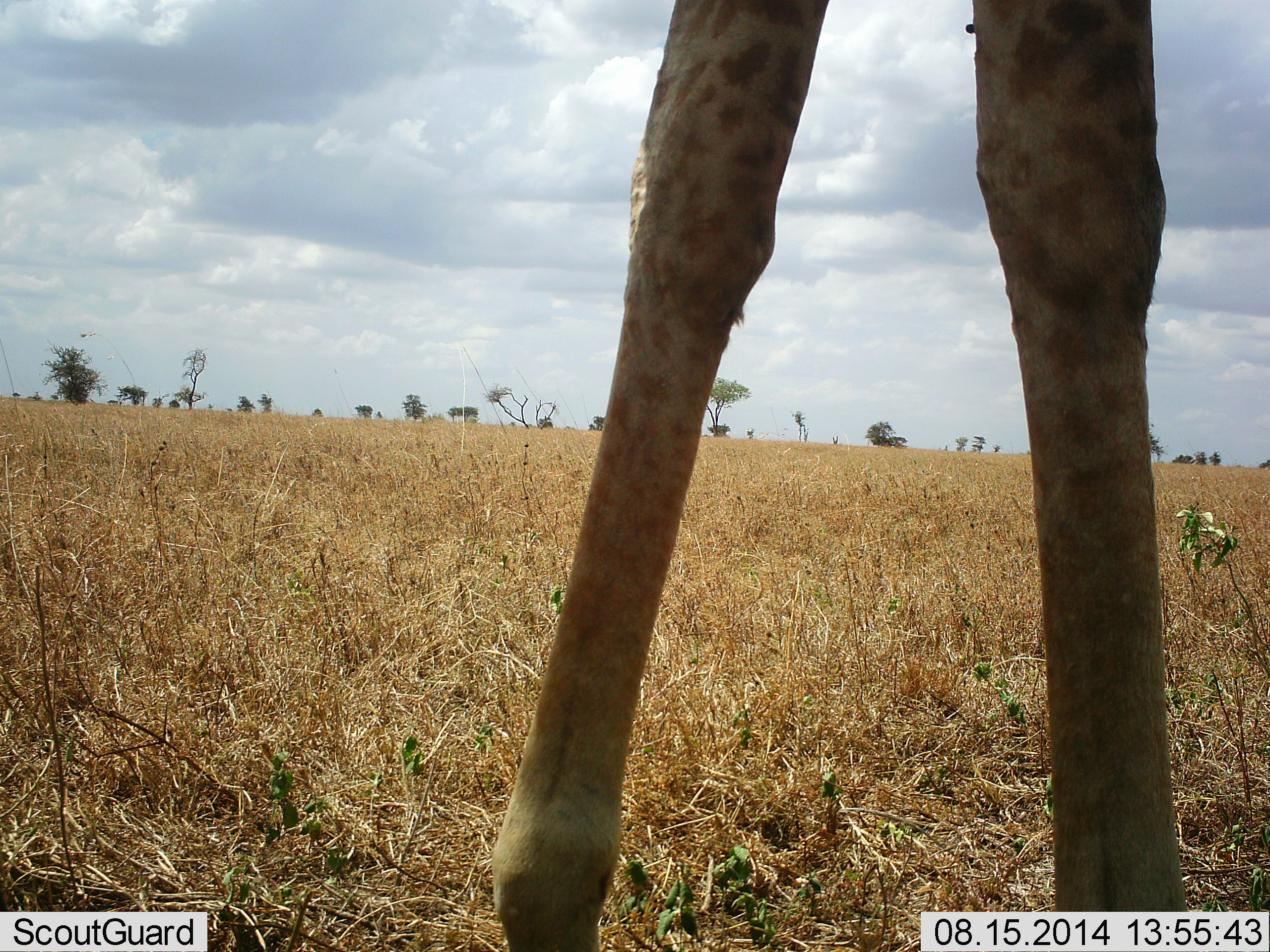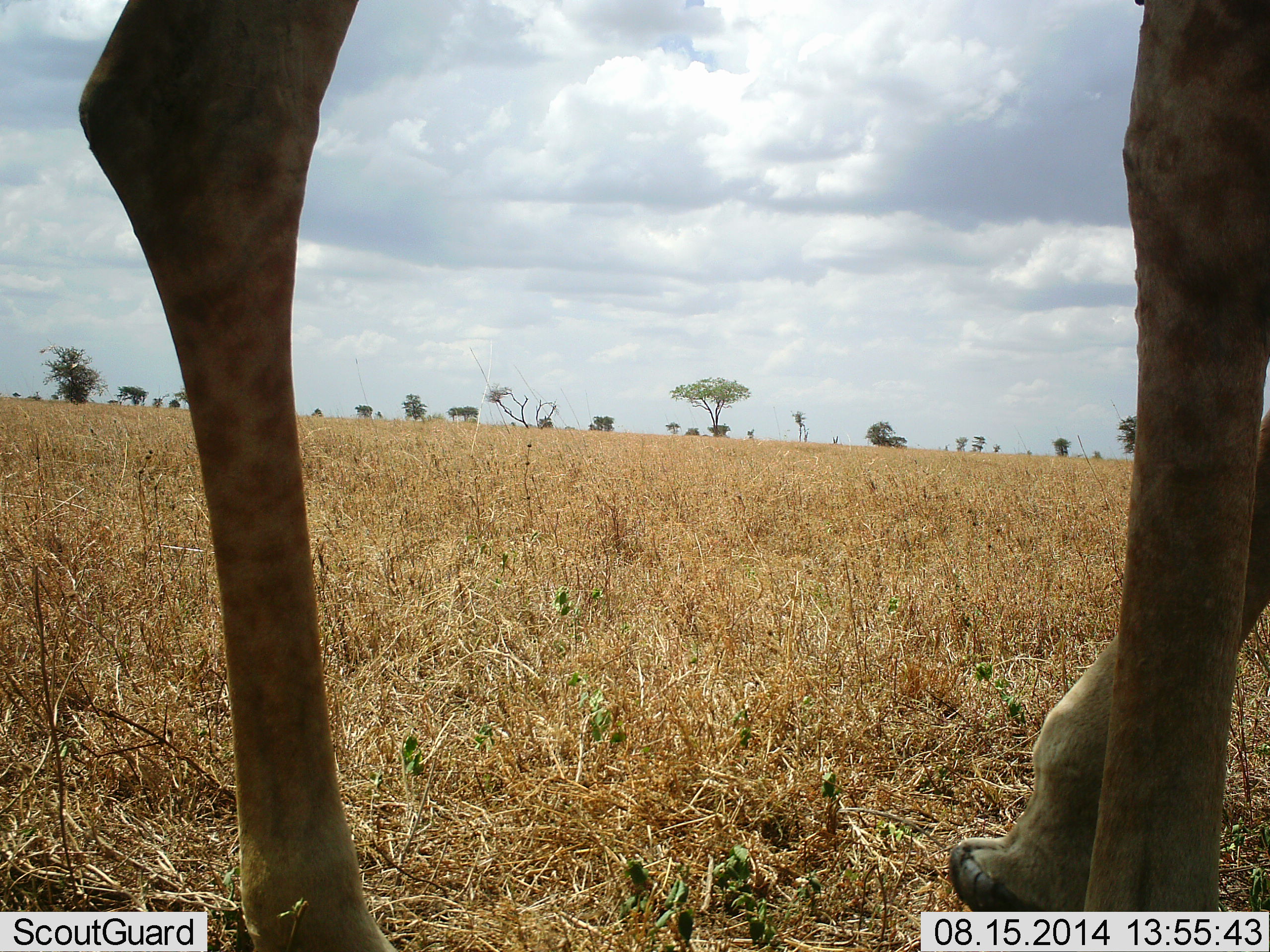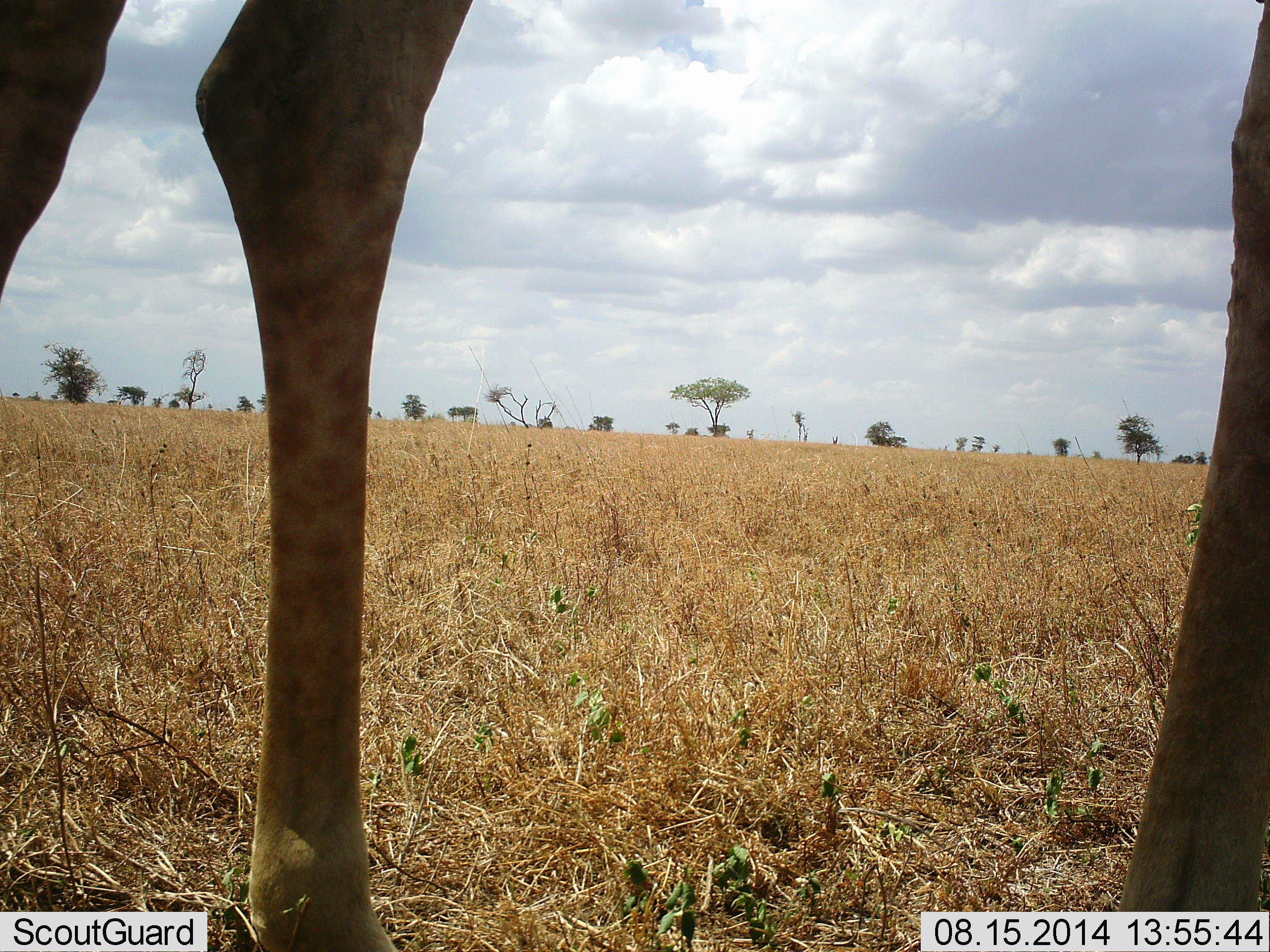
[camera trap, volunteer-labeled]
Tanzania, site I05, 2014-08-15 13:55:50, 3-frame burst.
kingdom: Animalia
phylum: Chordata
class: Mammalia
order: Artiodactyla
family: Giraffidae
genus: Giraffa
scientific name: Giraffa camelopardalis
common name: giraffe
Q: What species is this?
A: Giraffe (Giraffa camelopardalis).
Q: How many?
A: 1.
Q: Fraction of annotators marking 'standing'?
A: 40%.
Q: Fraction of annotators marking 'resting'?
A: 0%.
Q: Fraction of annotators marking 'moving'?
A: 70%.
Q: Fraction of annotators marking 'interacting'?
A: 0%.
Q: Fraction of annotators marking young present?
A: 0%.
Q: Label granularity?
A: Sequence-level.